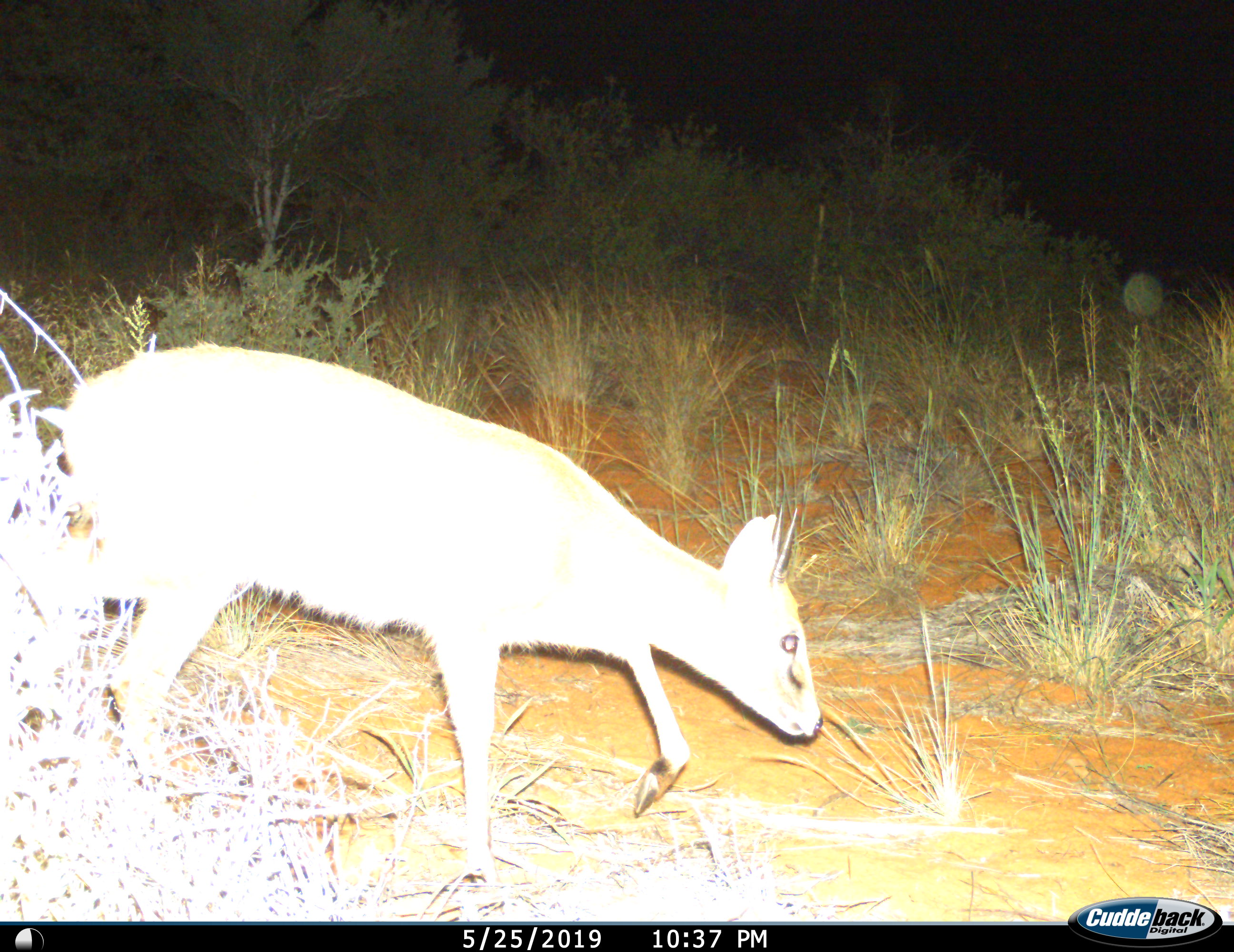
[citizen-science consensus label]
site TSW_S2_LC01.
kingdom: Animalia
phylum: Chordata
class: Mammalia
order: Artiodactyla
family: Bovidae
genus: Sylvicapra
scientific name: Sylvicapra grimmia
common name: common duiker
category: duikercommongrey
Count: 1.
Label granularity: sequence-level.